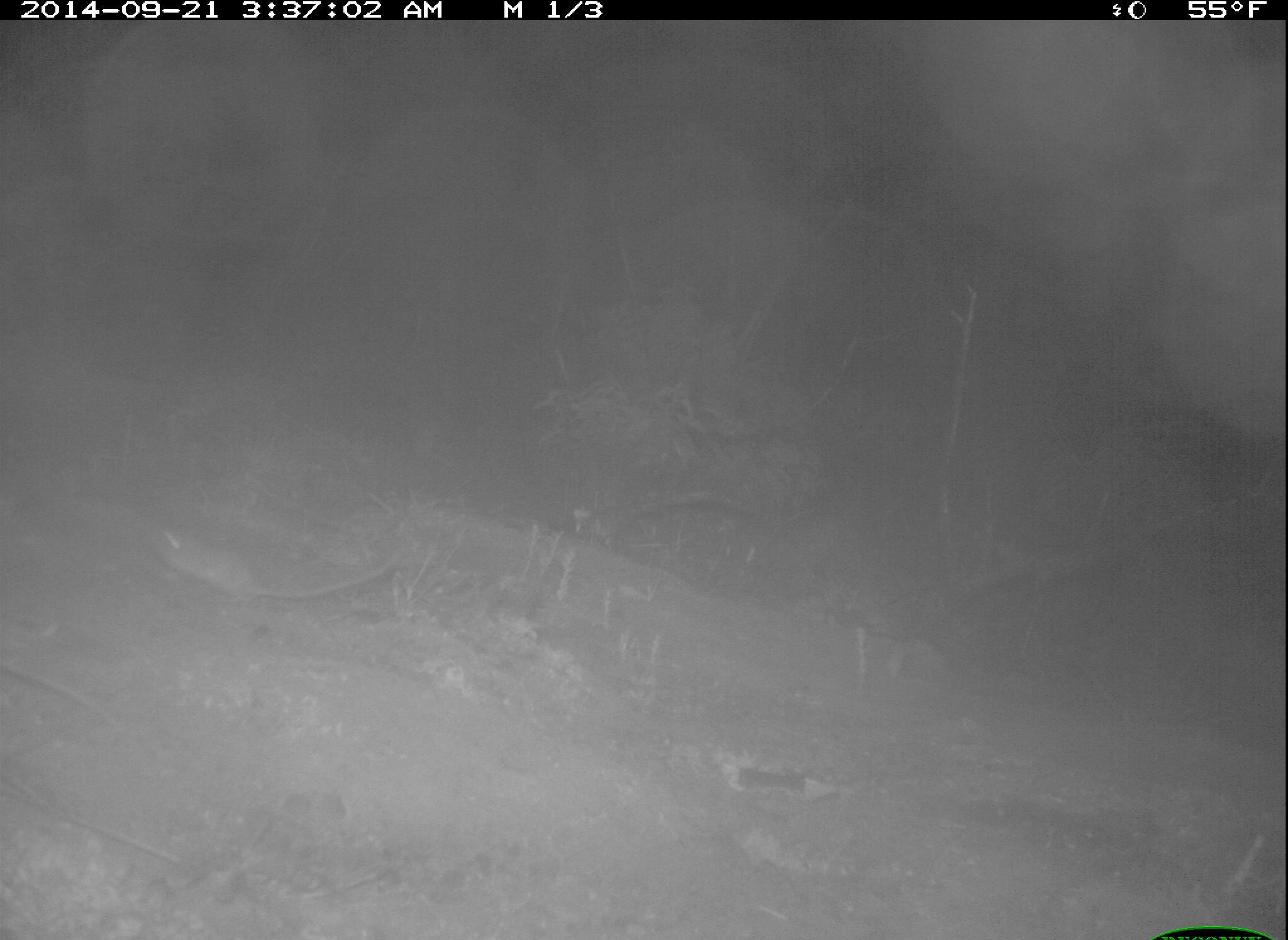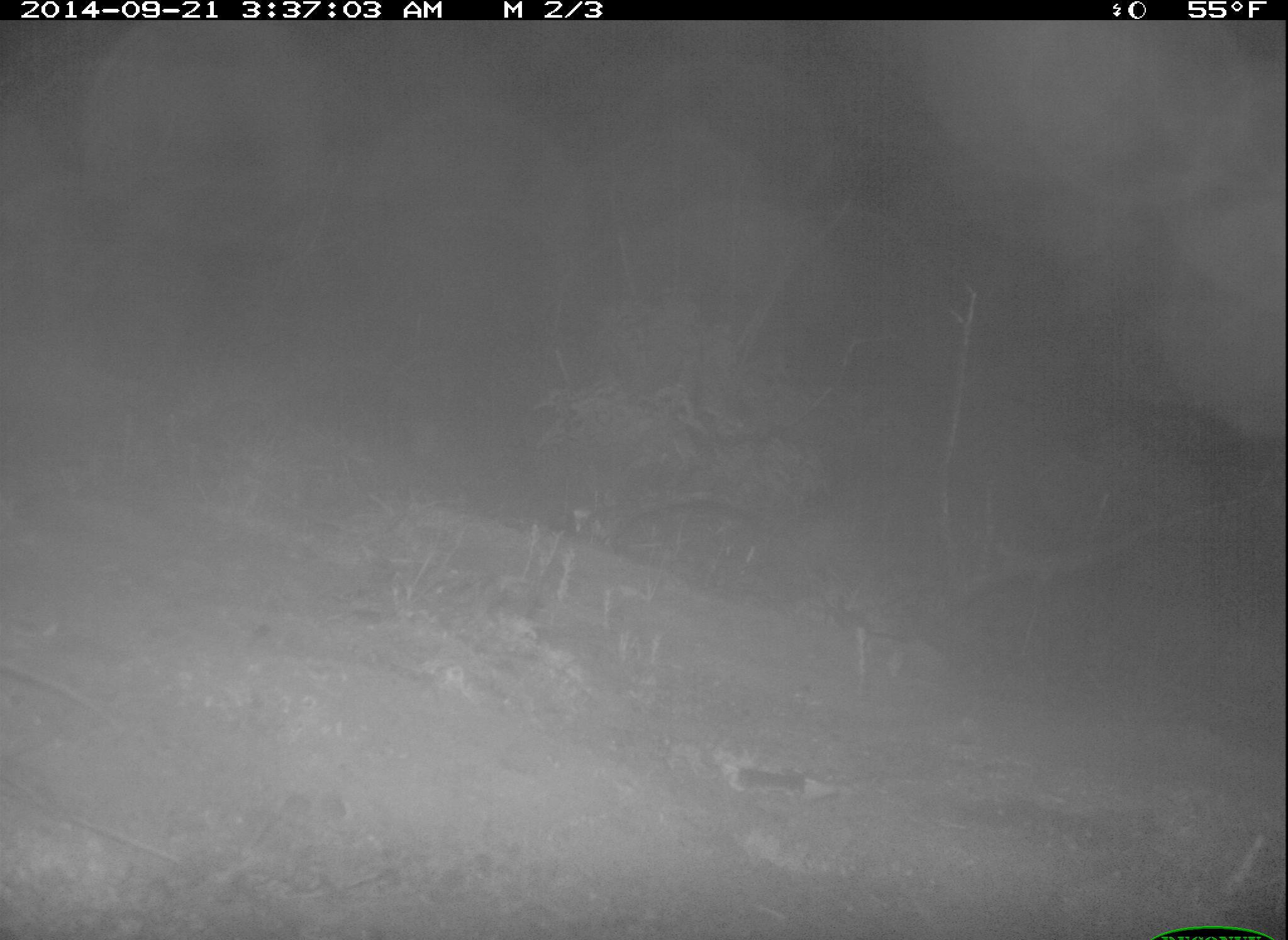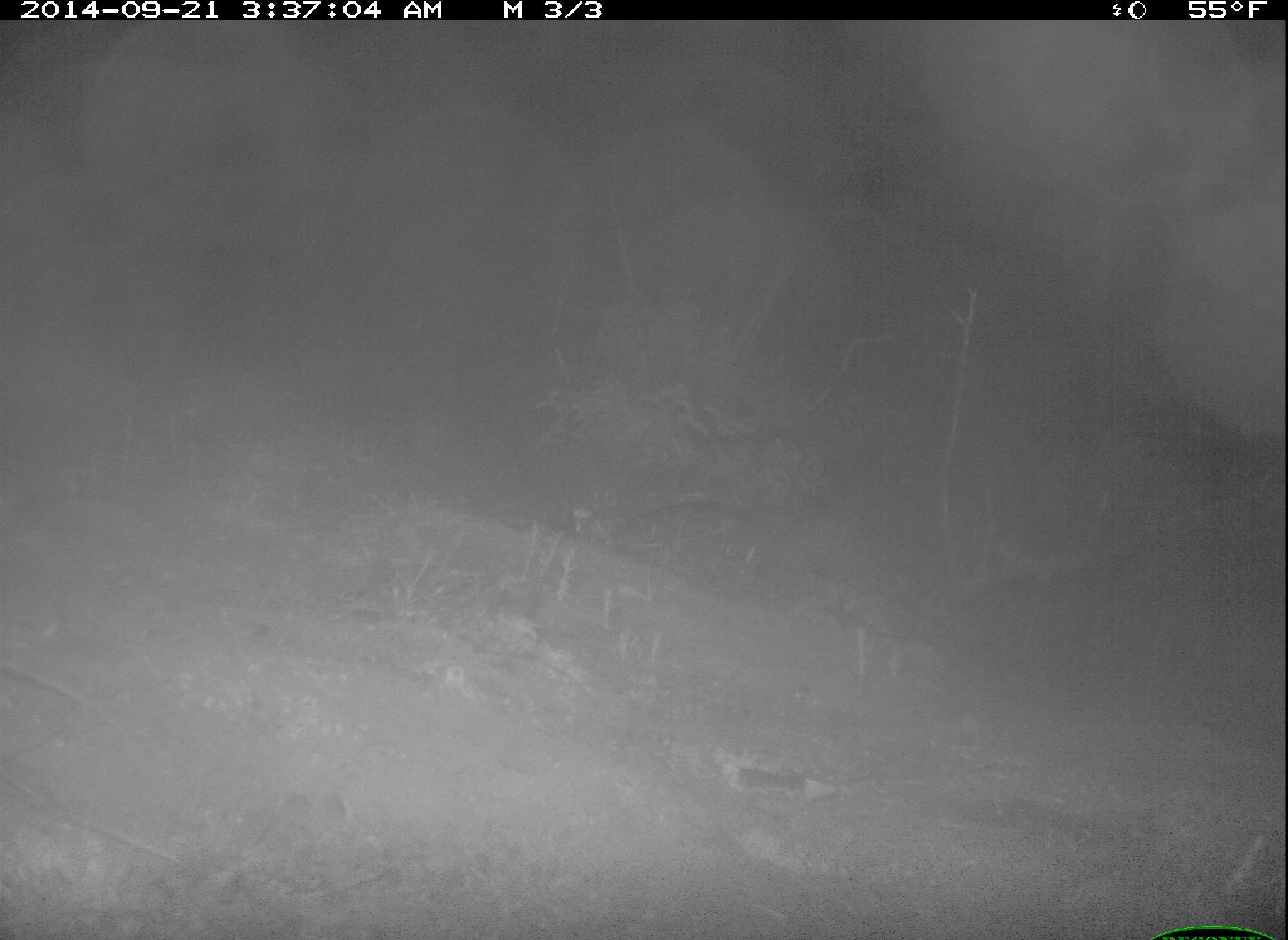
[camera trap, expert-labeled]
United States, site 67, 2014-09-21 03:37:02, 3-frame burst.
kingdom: Animalia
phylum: Chordata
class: Mammalia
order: Rodentia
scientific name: Rodentia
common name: rodent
Rodent (Rodentia).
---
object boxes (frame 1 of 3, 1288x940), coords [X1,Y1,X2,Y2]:
rodent: [147,523,406,609]